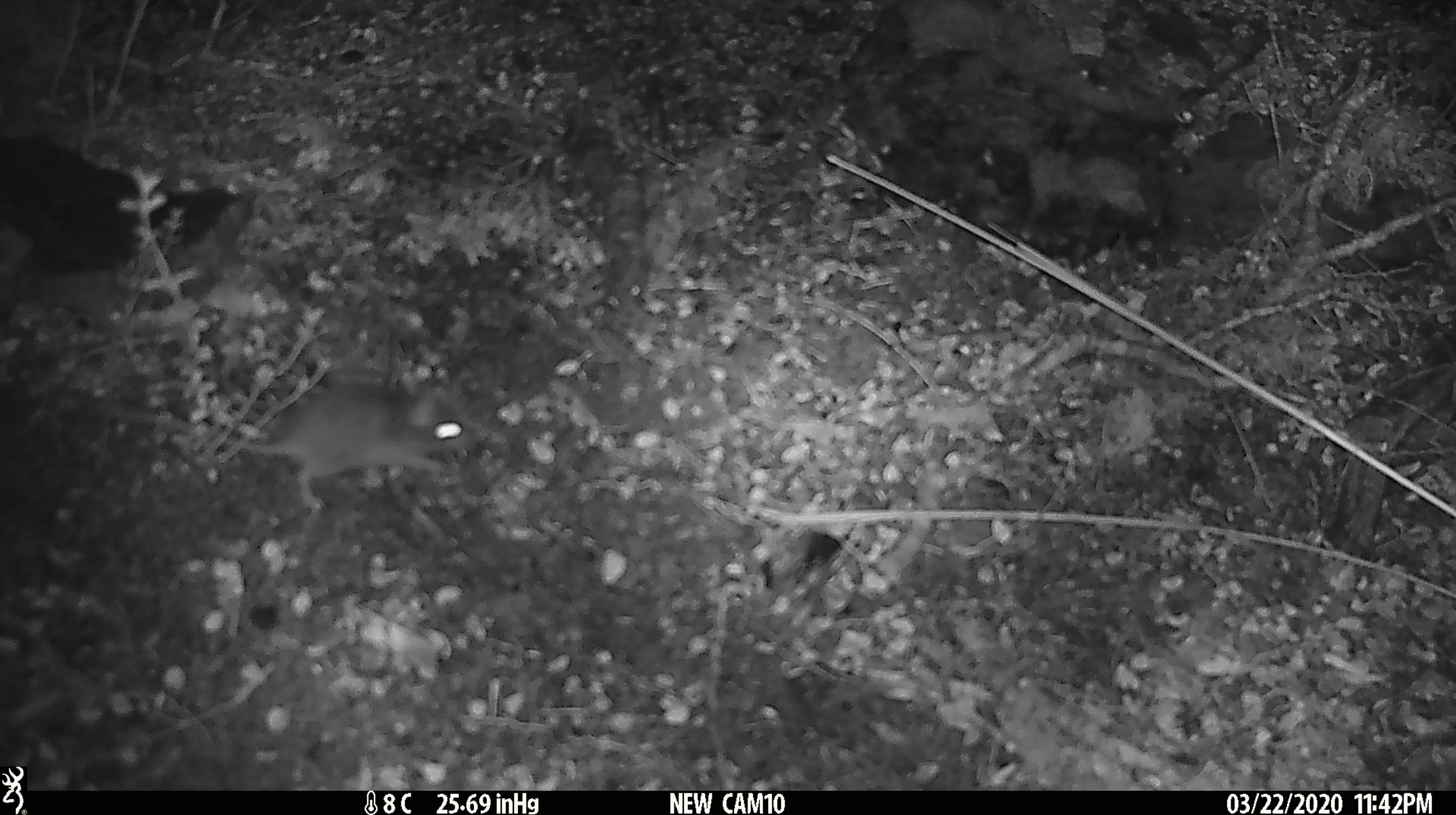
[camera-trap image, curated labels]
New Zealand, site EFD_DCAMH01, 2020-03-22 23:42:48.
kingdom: Animalia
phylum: Chordata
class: Mammalia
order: Rodentia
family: Muridae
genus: Mus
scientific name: Mus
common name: mouse